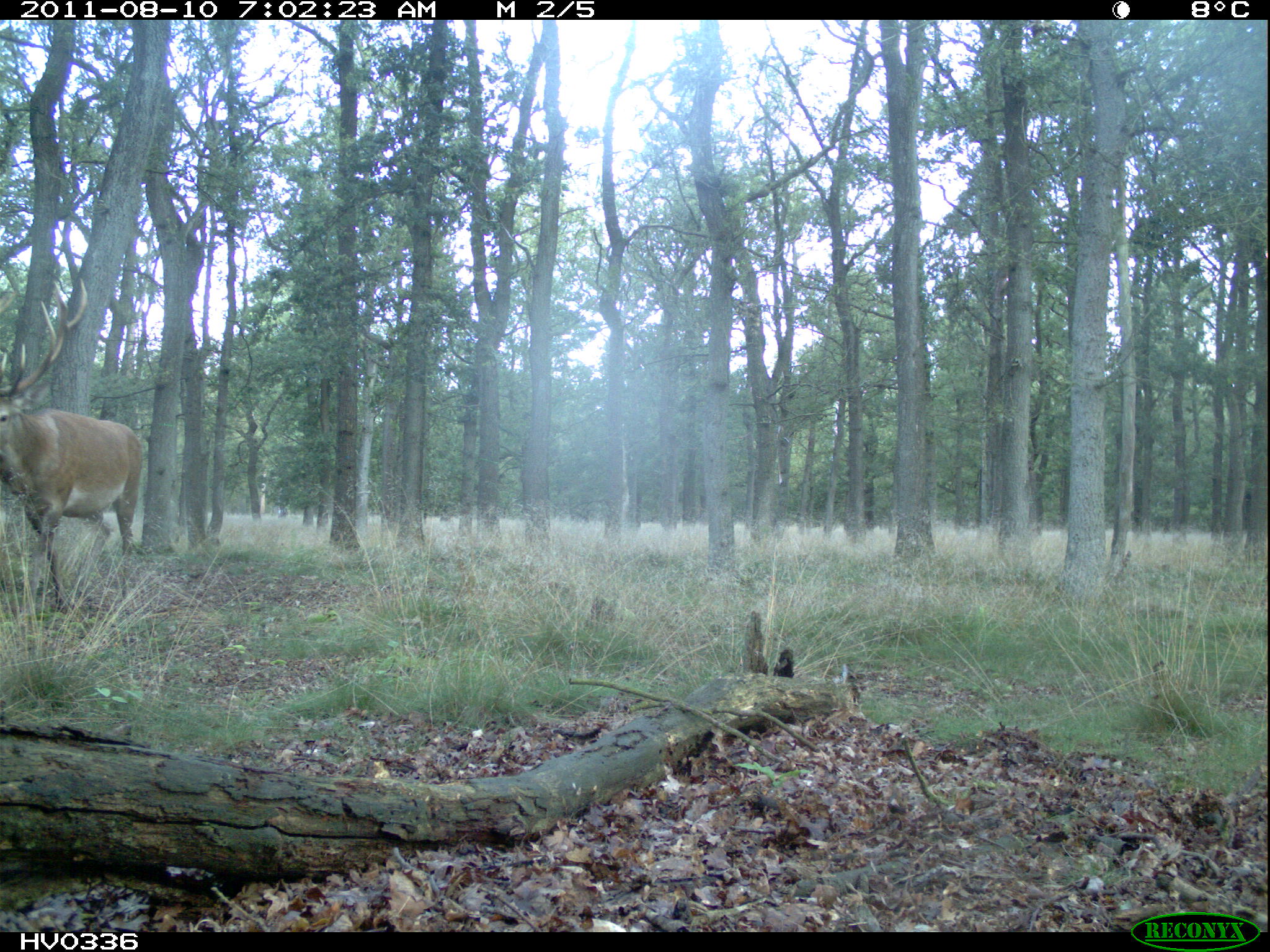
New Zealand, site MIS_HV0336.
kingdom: Animalia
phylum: Chordata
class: Mammalia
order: Artiodactyla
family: Cervidae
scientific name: Cervidae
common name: deer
Deer (Cervidae).